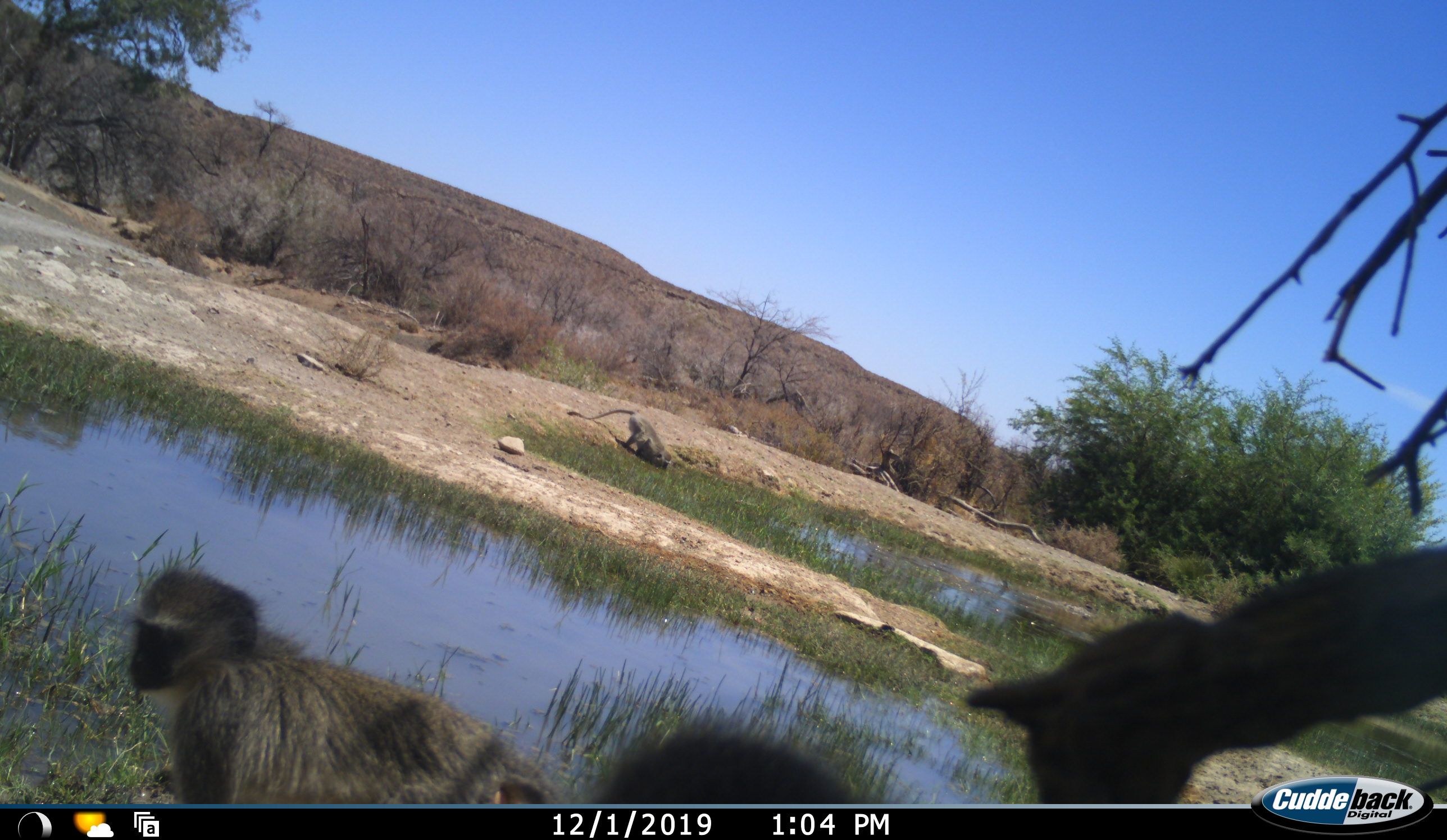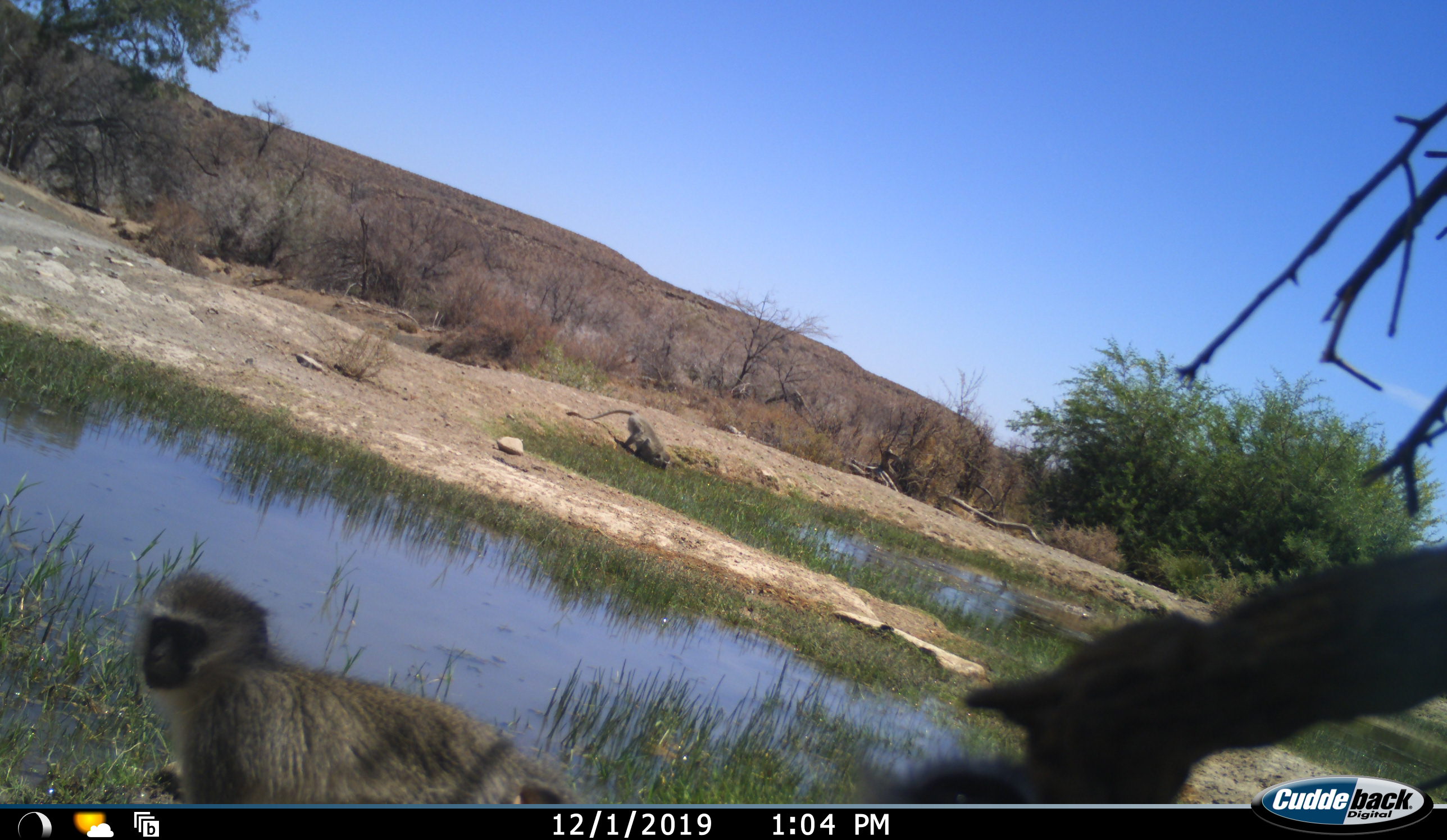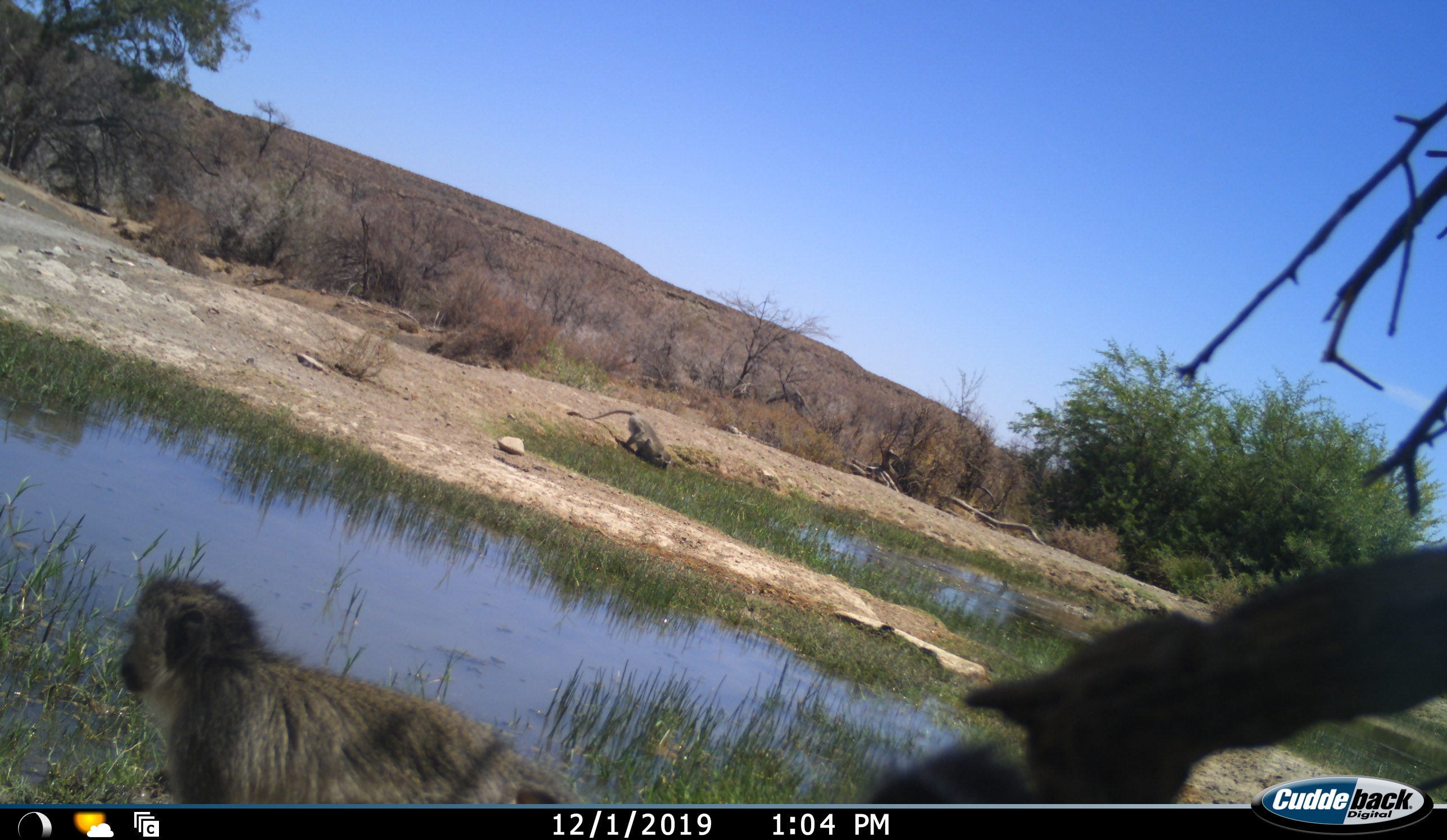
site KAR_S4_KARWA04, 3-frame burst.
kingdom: Animalia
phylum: Chordata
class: Mammalia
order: Primates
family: Cercopithecidae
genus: Chlorocebus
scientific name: Chlorocebus pygerythrus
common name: vervet monkey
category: monkeyvervet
Monkeyvervet (vervet monkey) (Chlorocebus pygerythrus), count 3. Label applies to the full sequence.